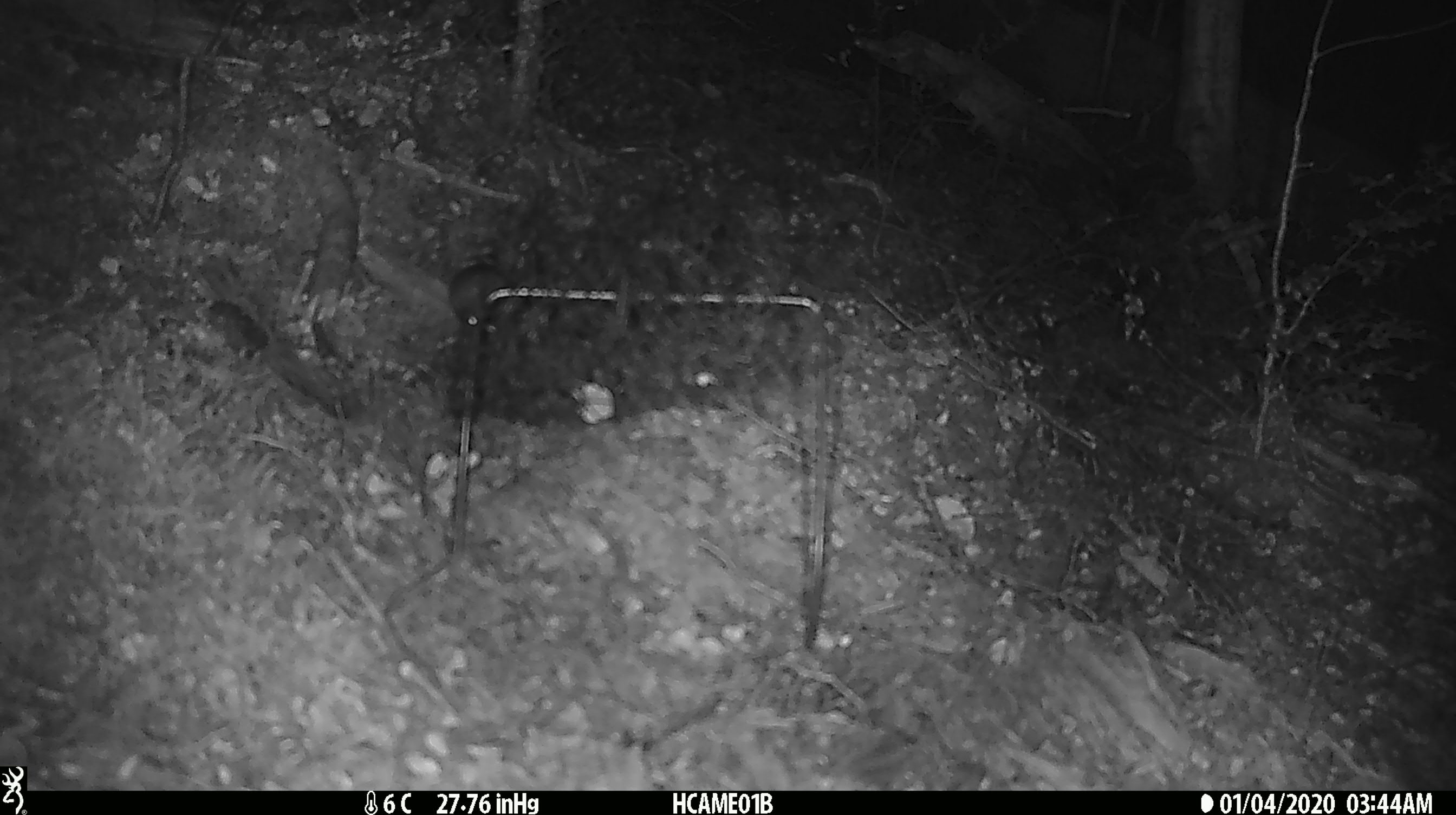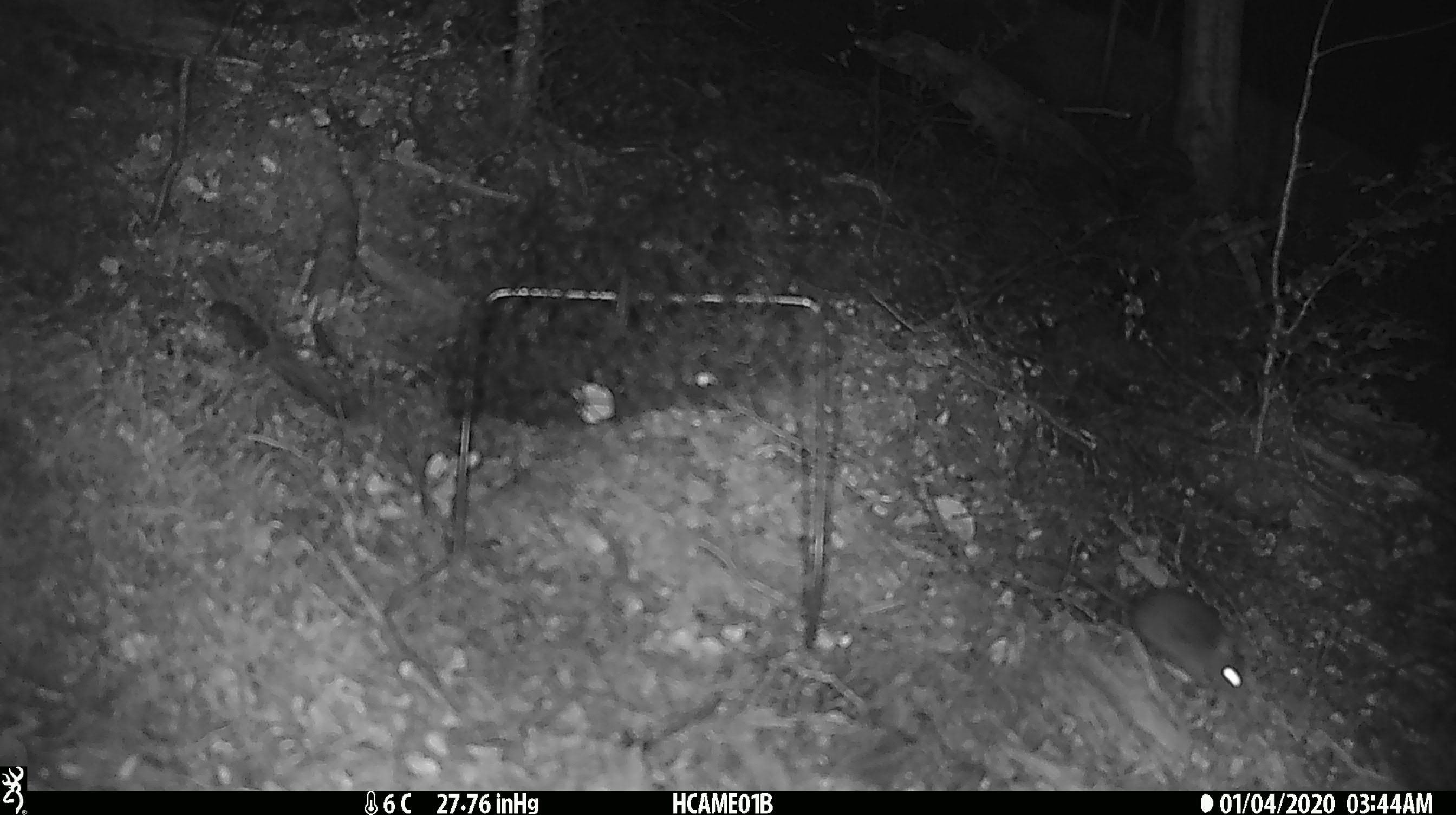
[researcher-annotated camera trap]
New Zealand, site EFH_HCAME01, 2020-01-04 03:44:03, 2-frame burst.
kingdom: Animalia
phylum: Chordata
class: Mammalia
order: Rodentia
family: Muridae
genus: Mus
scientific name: Mus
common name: mouse